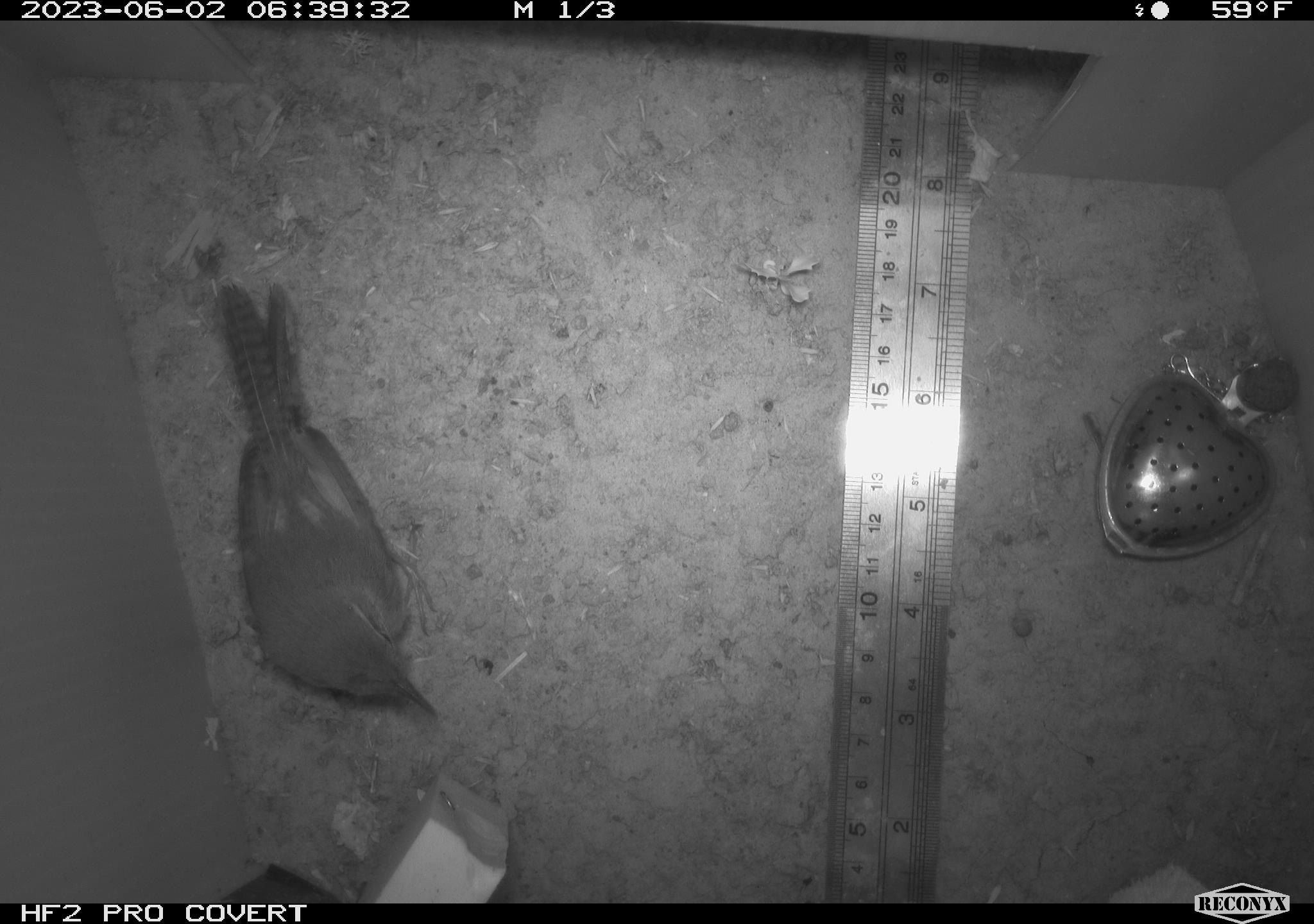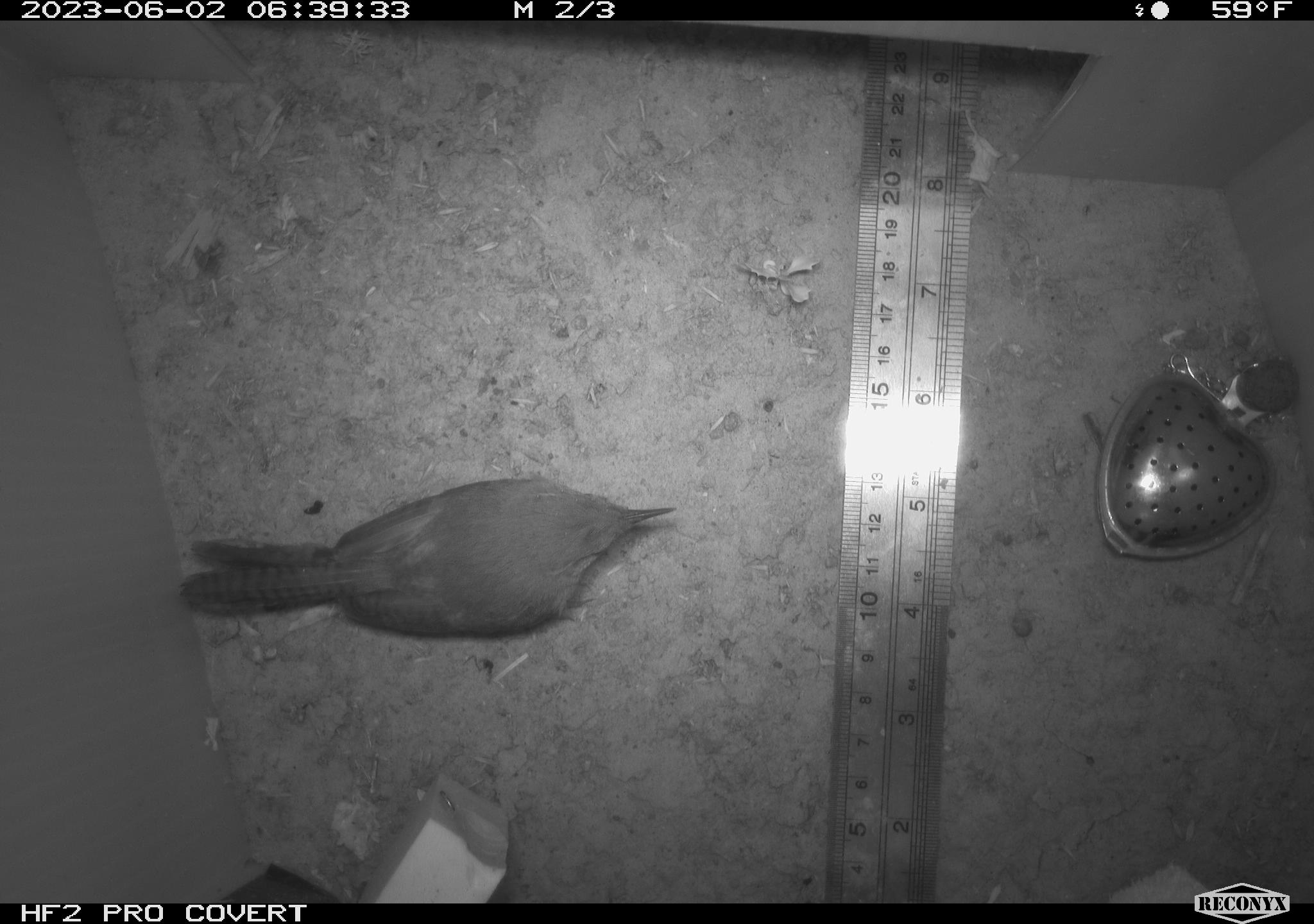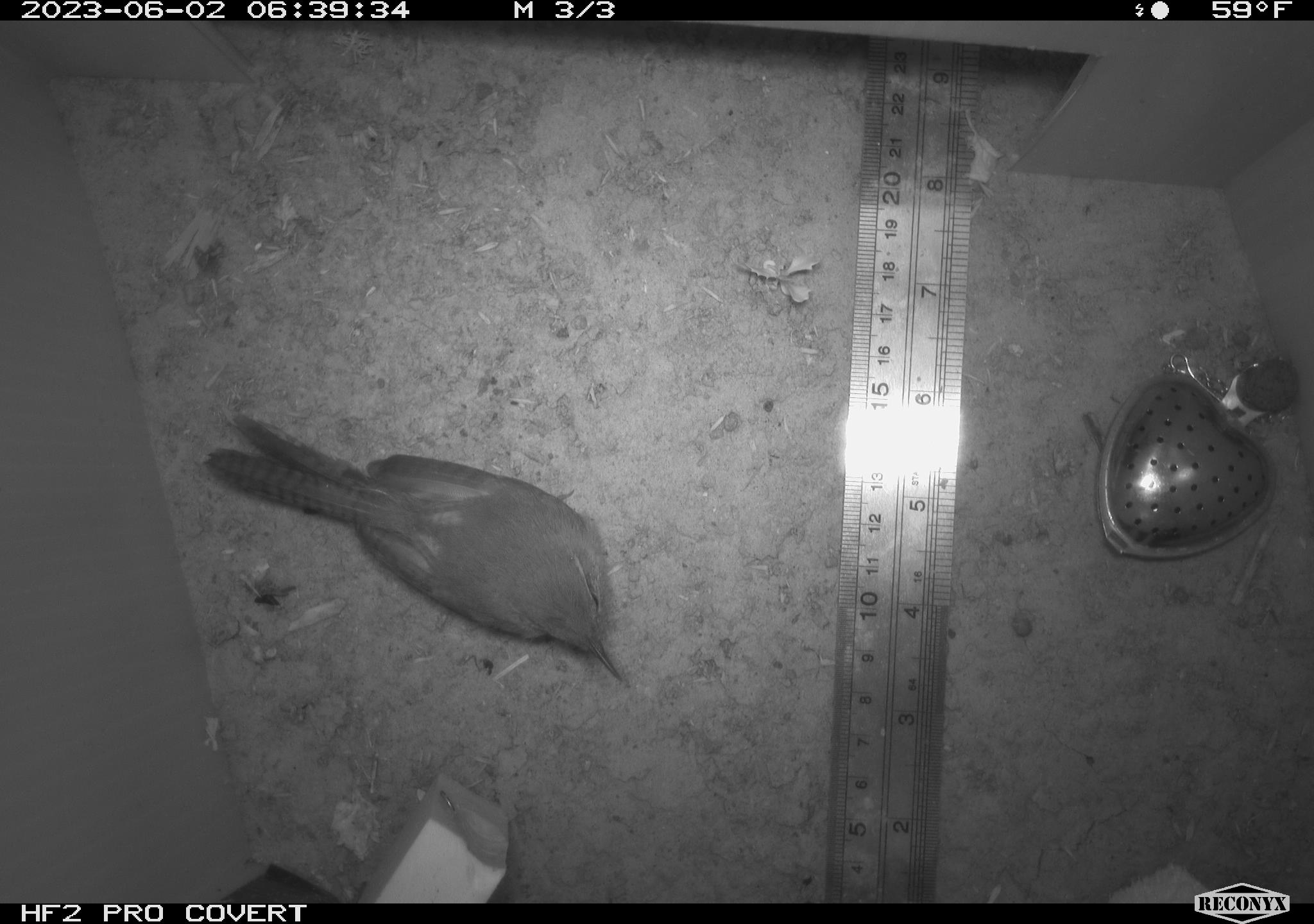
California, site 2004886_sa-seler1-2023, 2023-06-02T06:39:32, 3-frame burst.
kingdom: Animalia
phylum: Chordata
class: Aves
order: Passeriformes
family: Troglodytidae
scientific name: Troglodytidae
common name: wren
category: troglodytidae family